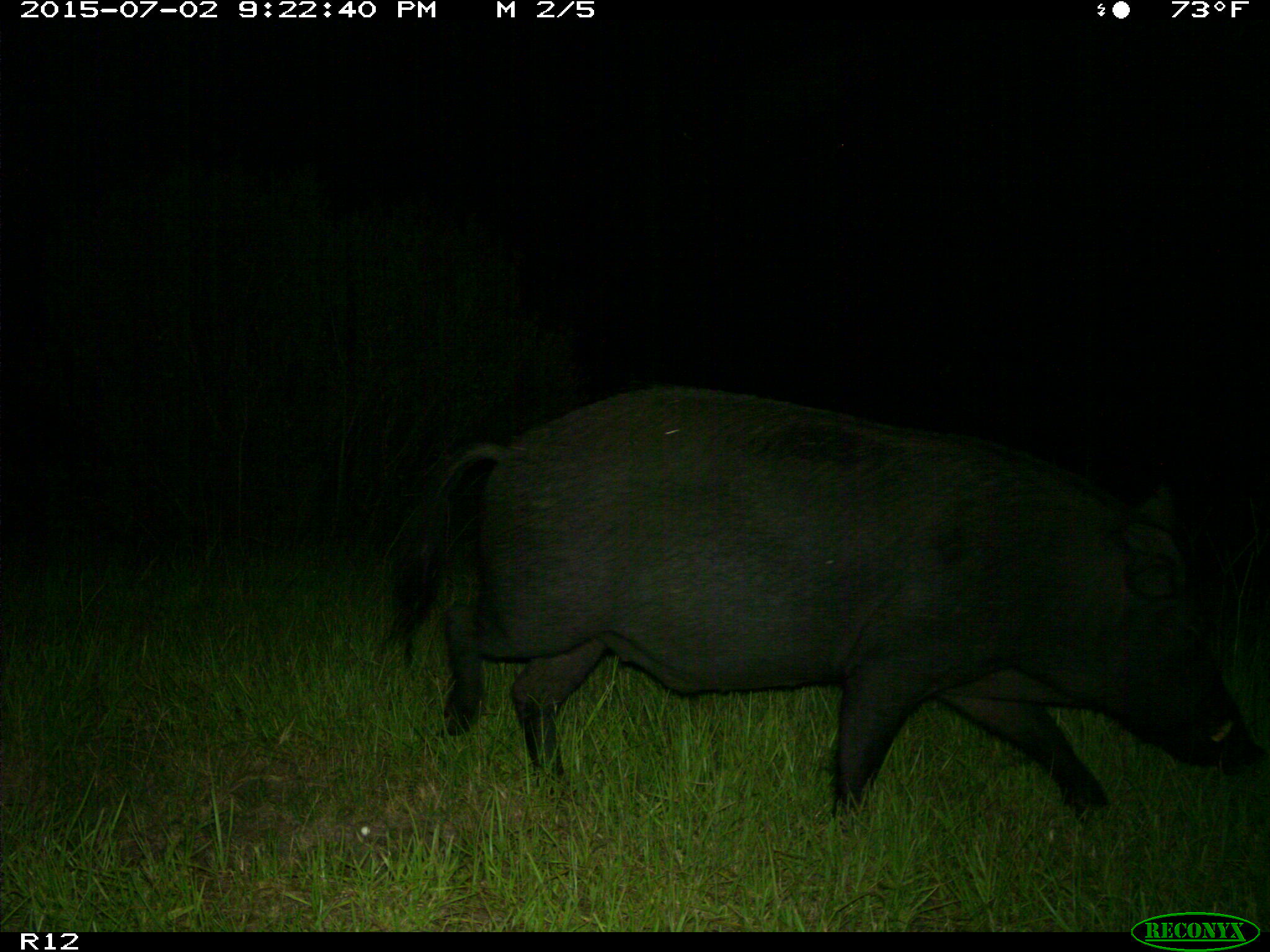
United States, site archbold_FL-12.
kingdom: Animalia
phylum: Chordata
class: Mammalia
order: Artiodactyla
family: Suidae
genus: Sus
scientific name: Sus scrofa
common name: wild boar